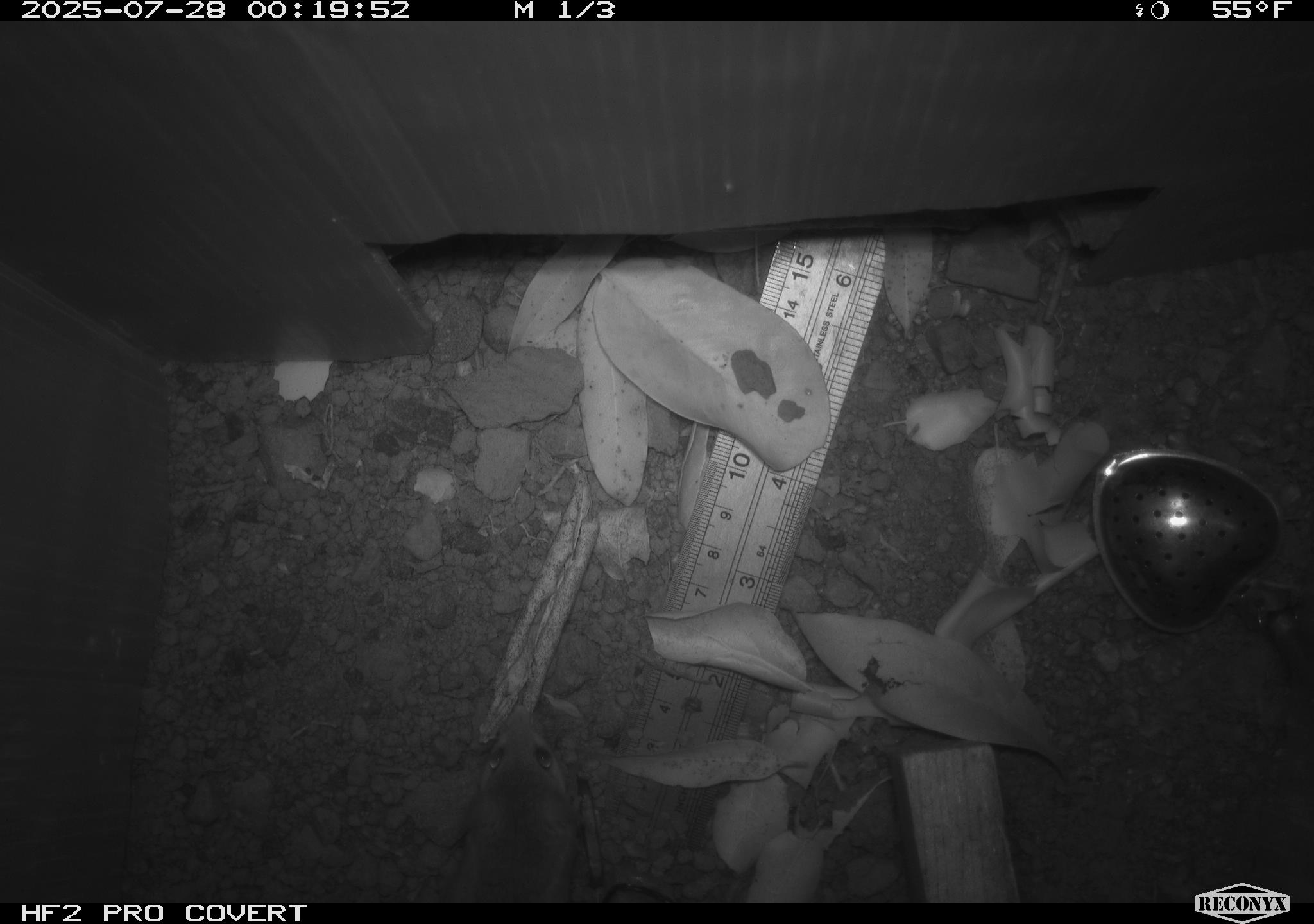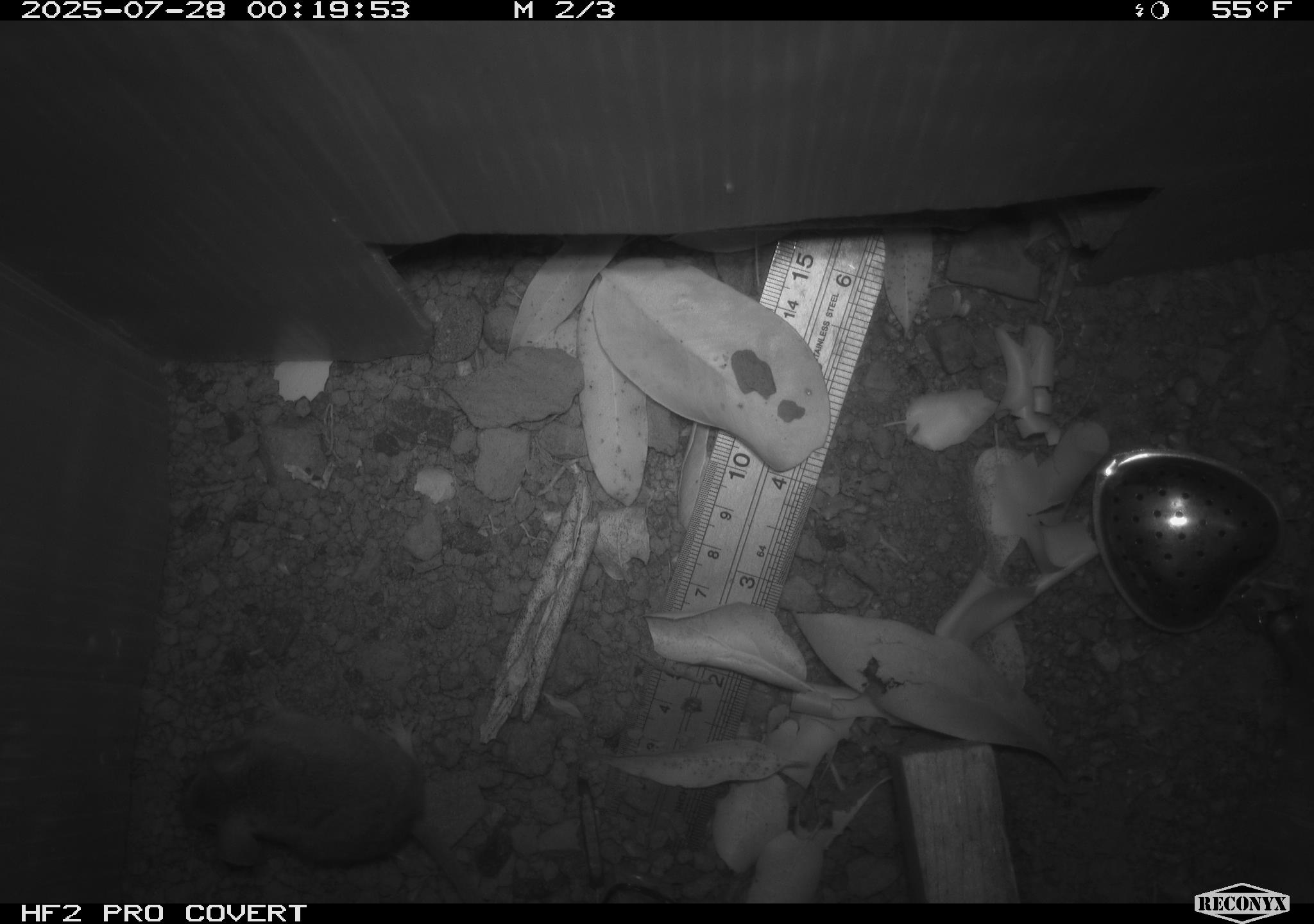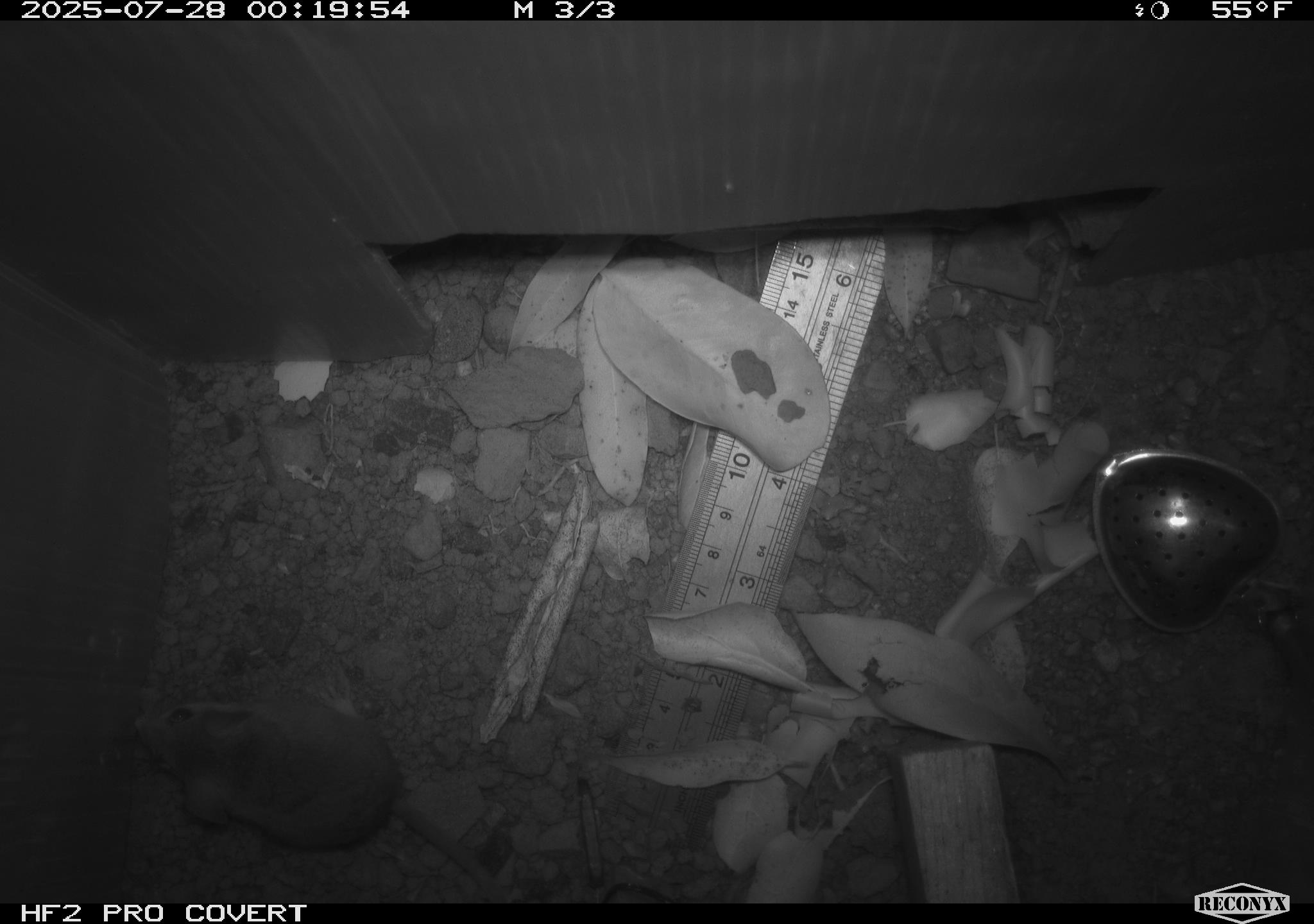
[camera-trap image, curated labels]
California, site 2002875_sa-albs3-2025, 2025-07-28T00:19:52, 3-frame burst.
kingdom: Animalia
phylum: Chordata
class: Mammalia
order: Rodentia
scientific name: Rodentia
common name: mouse species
Mouse species (Rodentia).